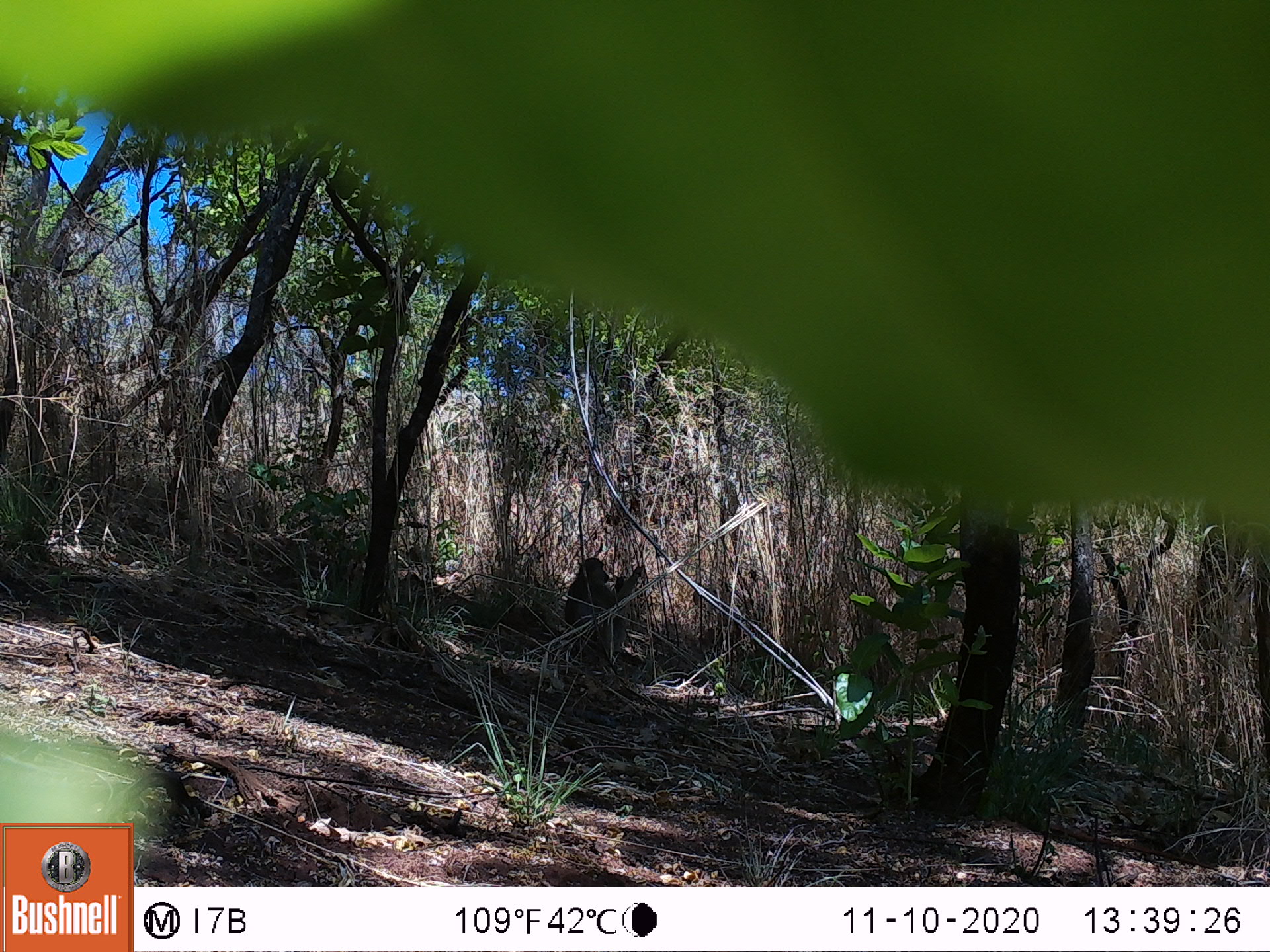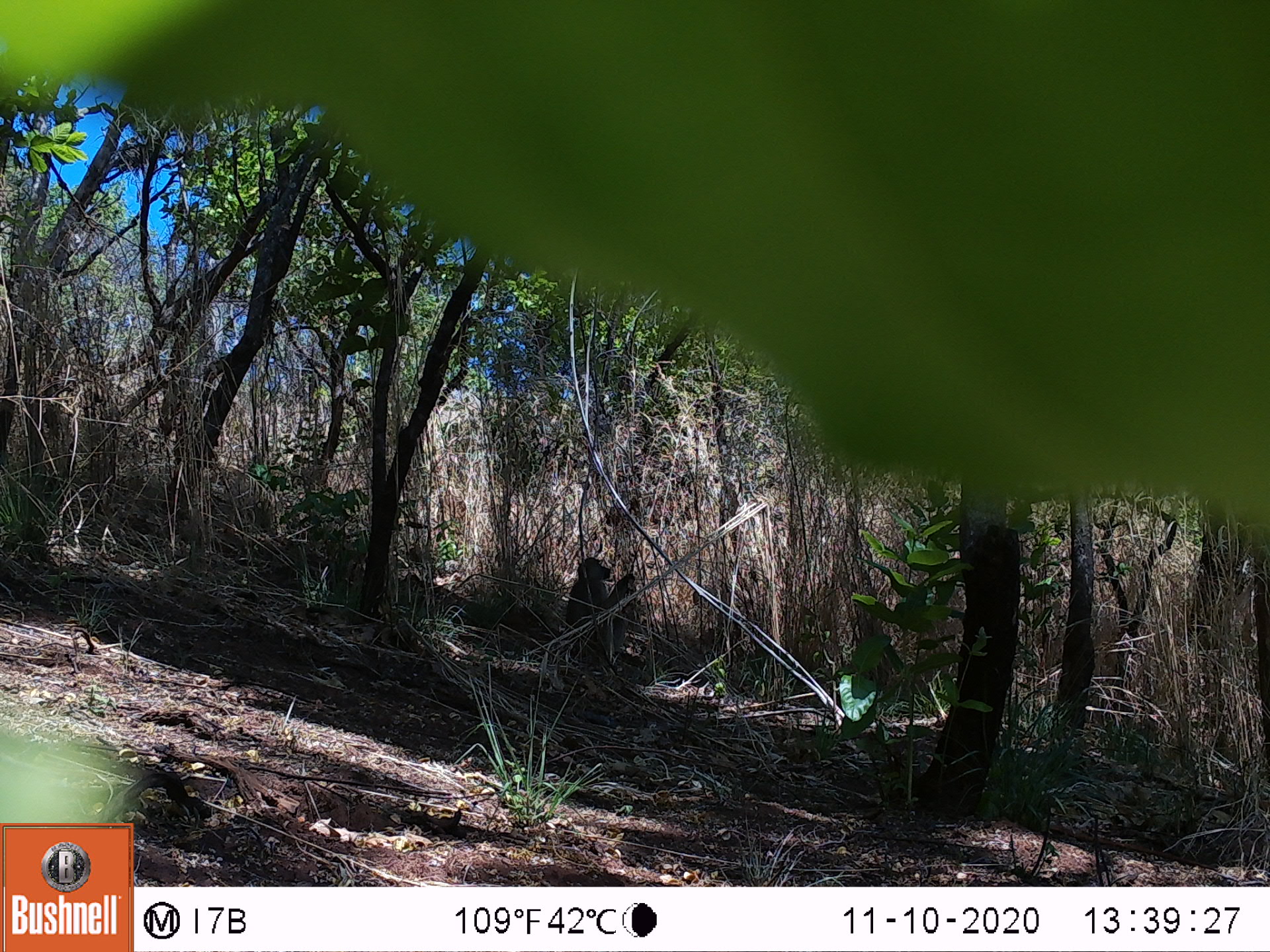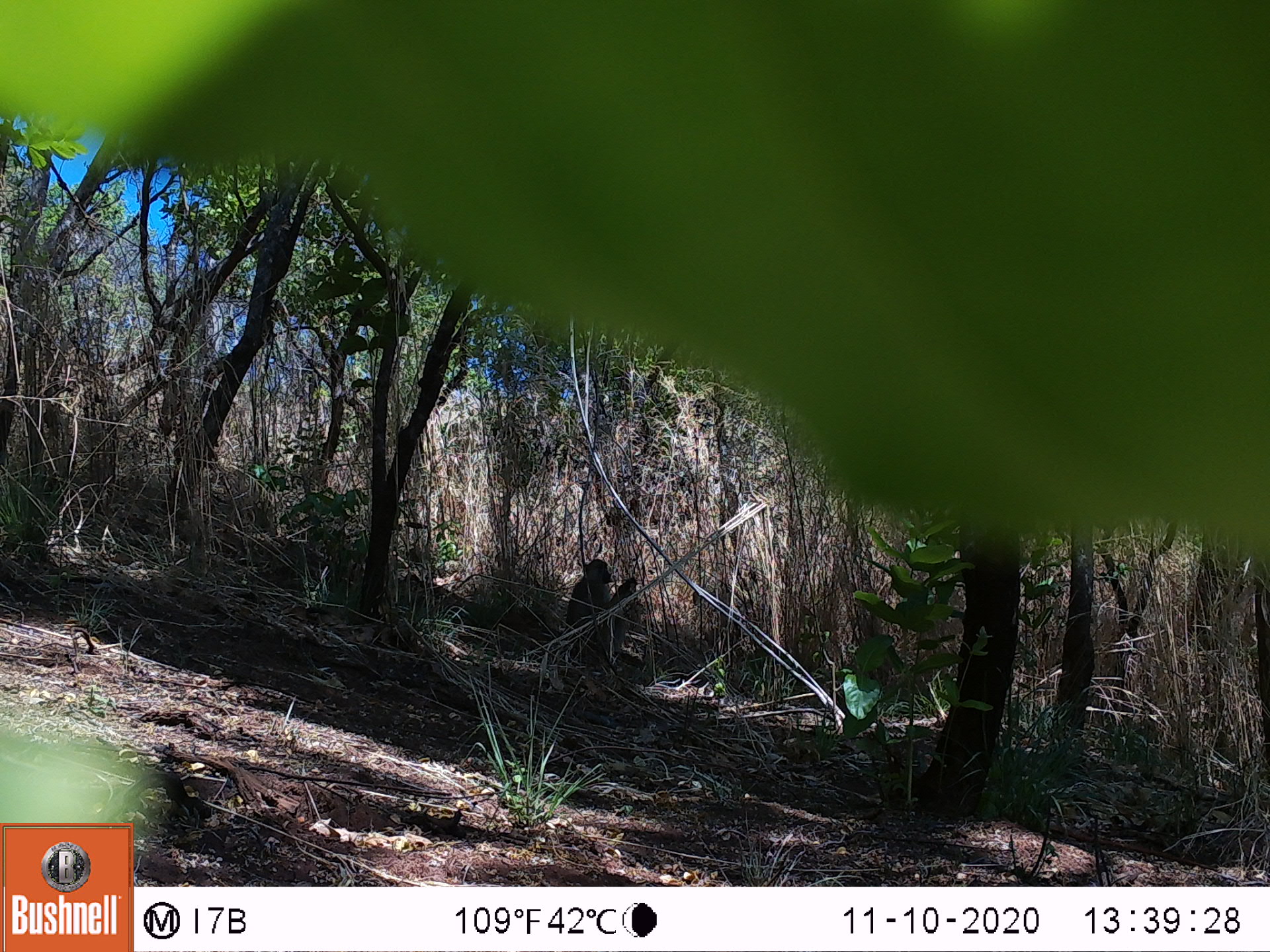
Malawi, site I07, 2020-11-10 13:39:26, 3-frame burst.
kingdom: Animalia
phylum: Chordata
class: Mammalia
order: Primates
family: Cercopithecidae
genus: Papio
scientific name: Papio cynocephalus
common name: yellow baboon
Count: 1.